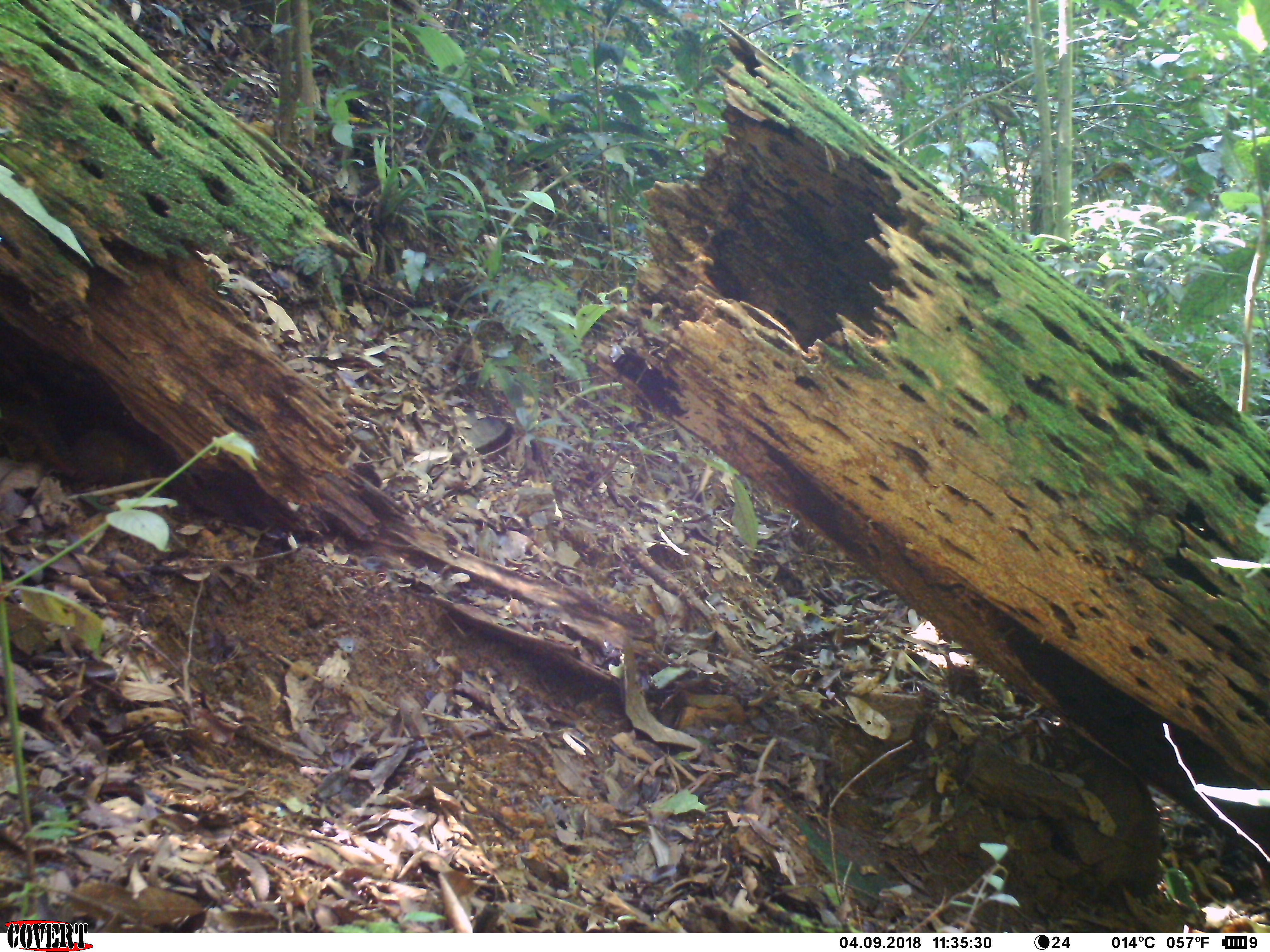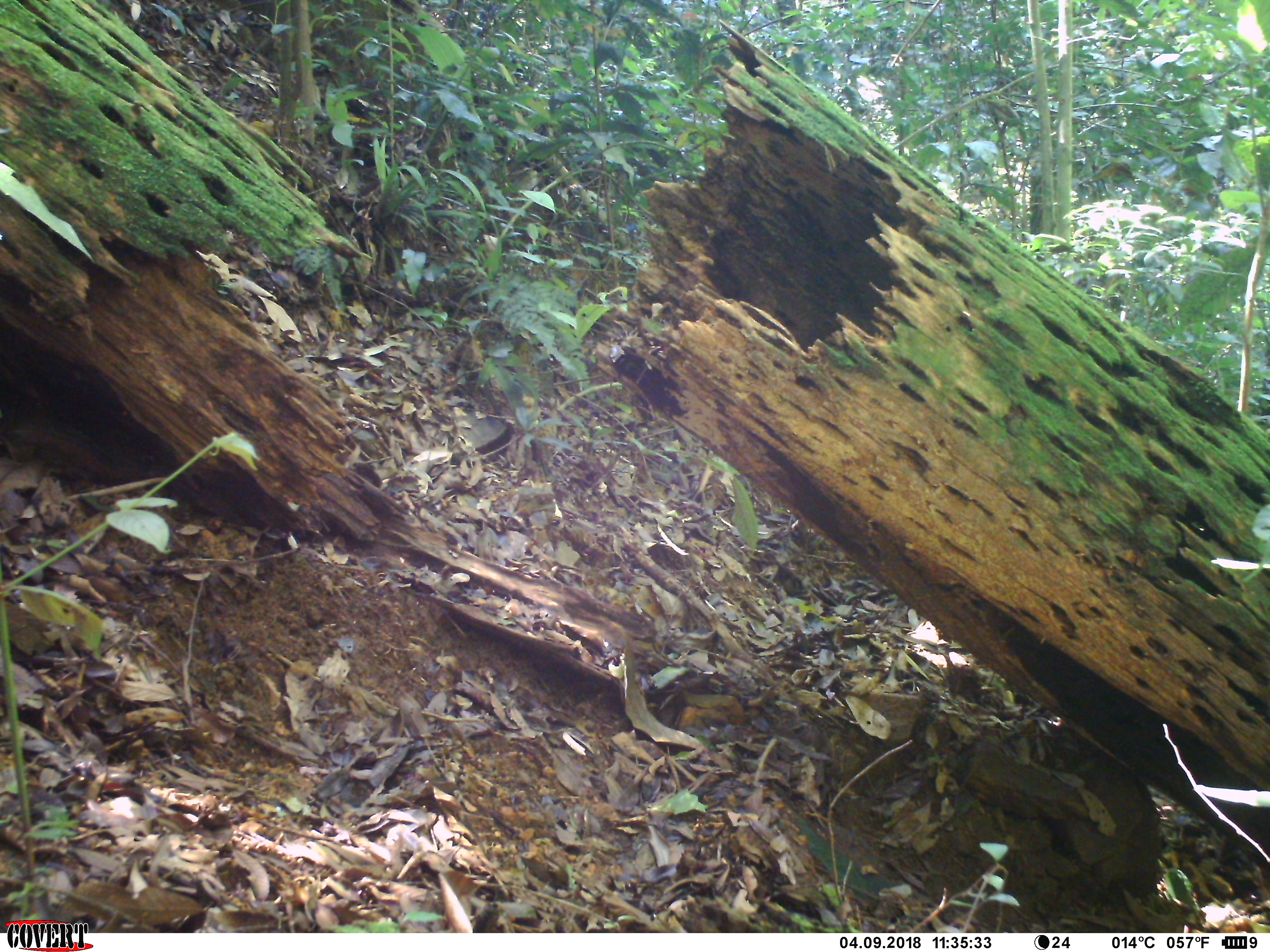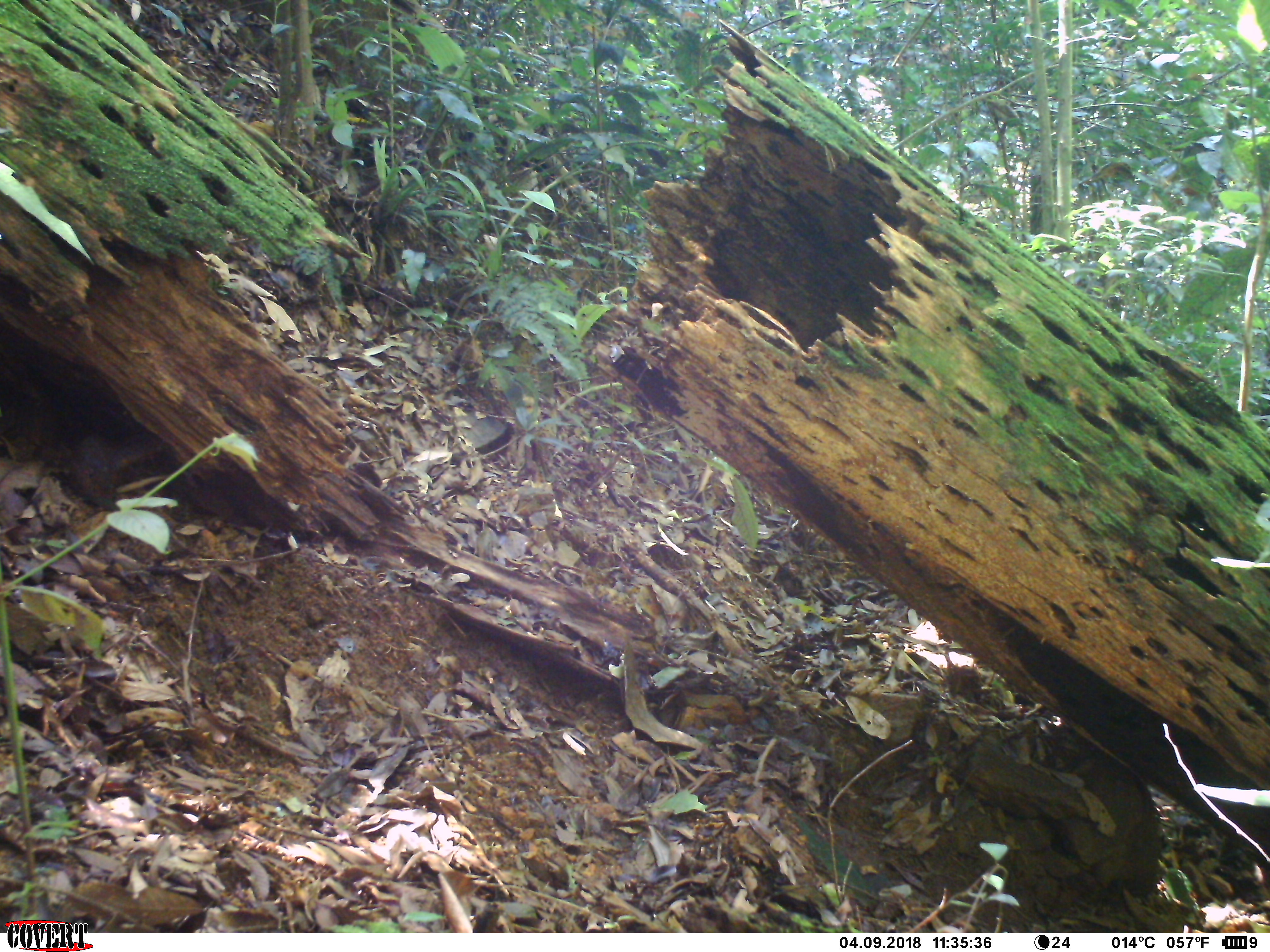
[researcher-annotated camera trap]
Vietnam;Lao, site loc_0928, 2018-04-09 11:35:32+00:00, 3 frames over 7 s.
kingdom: Animalia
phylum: Chordata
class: Mammalia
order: Rodentia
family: Sciuridae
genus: Dremomys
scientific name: Dremomys rufigenis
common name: red-cheeked squirrel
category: red cheeked squirrel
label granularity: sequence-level